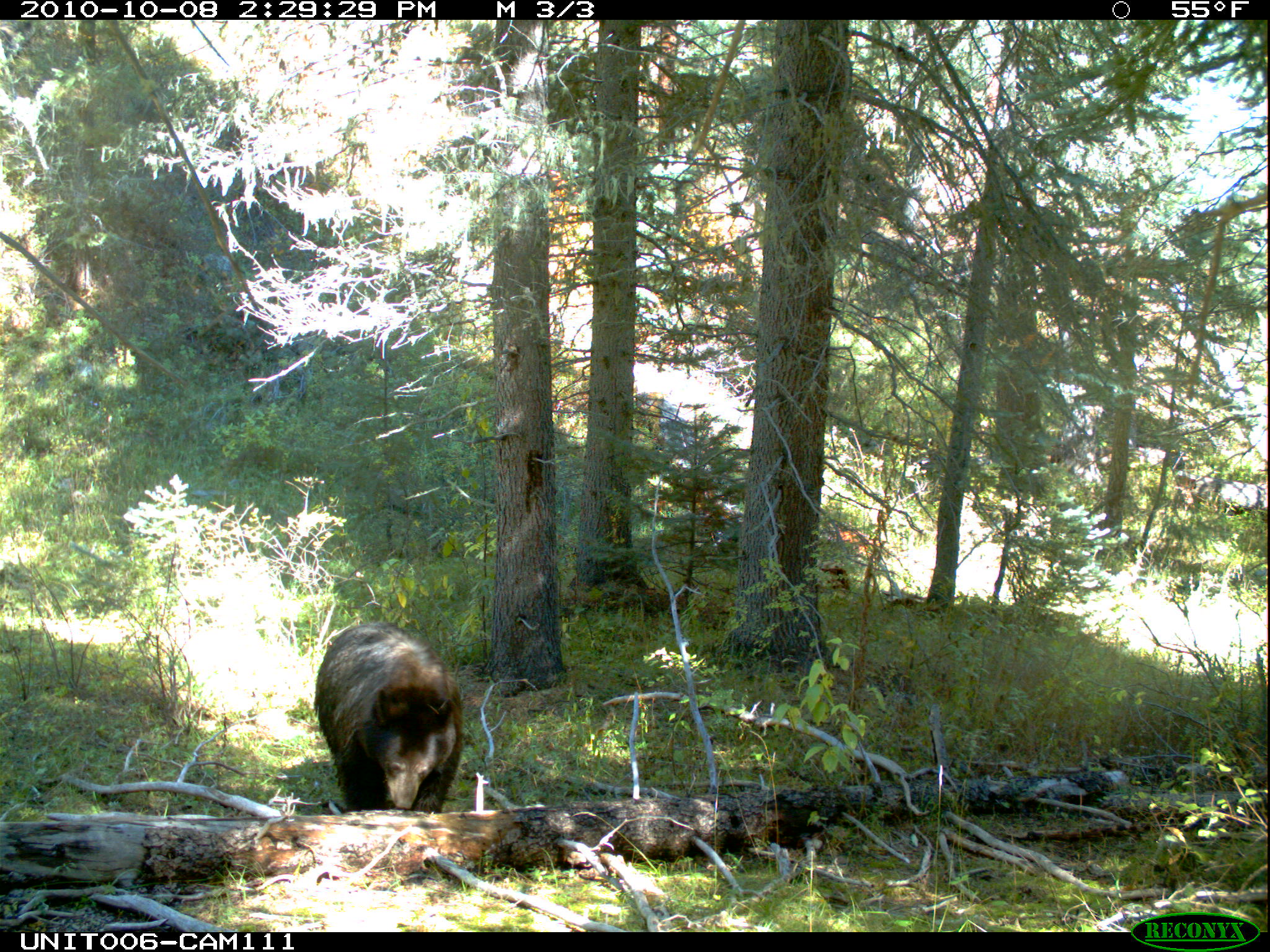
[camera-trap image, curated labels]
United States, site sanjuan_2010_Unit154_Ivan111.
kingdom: Animalia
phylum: Chordata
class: Mammalia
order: Carnivora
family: Ursidae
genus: Ursus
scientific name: Ursus americanus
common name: american black bear